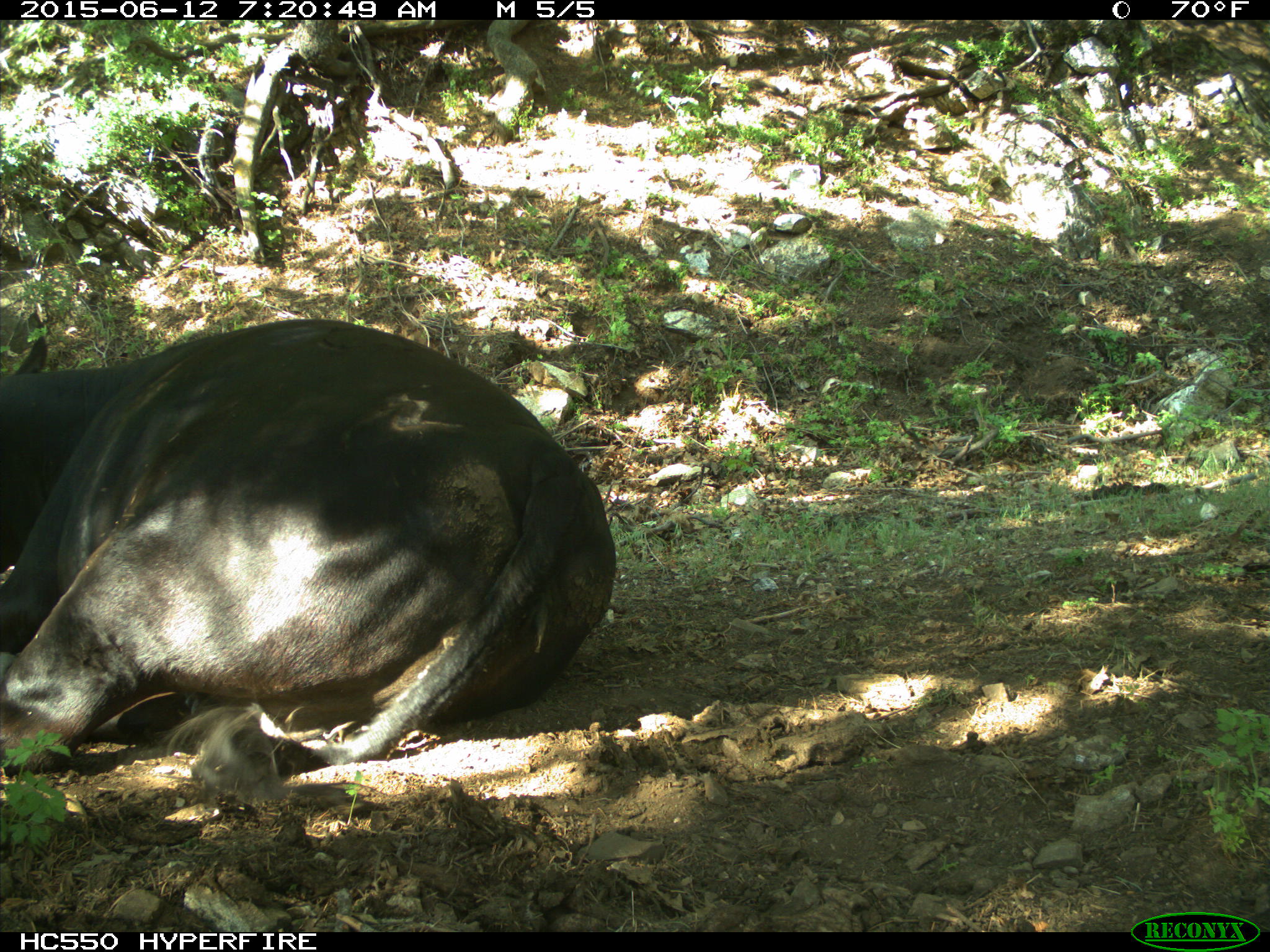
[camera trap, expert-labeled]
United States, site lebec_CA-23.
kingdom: Animalia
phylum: Chordata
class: Mammalia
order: Artiodactyla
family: Bovidae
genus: Bos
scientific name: Bos taurus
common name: domestic cow